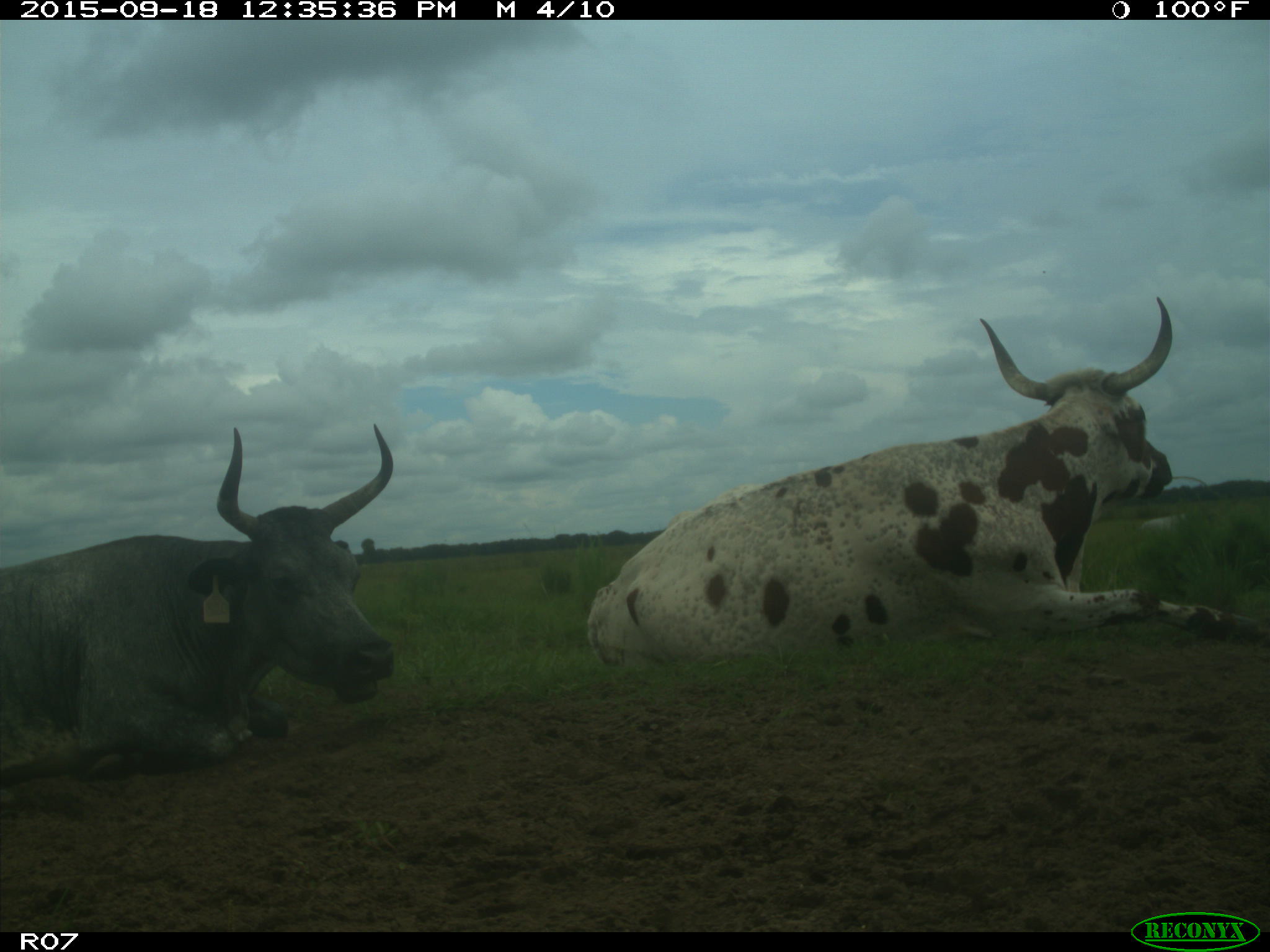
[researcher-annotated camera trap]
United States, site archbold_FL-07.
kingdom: Animalia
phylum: Chordata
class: Mammalia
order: Artiodactyla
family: Bovidae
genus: Bos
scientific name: Bos taurus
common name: domestic cow